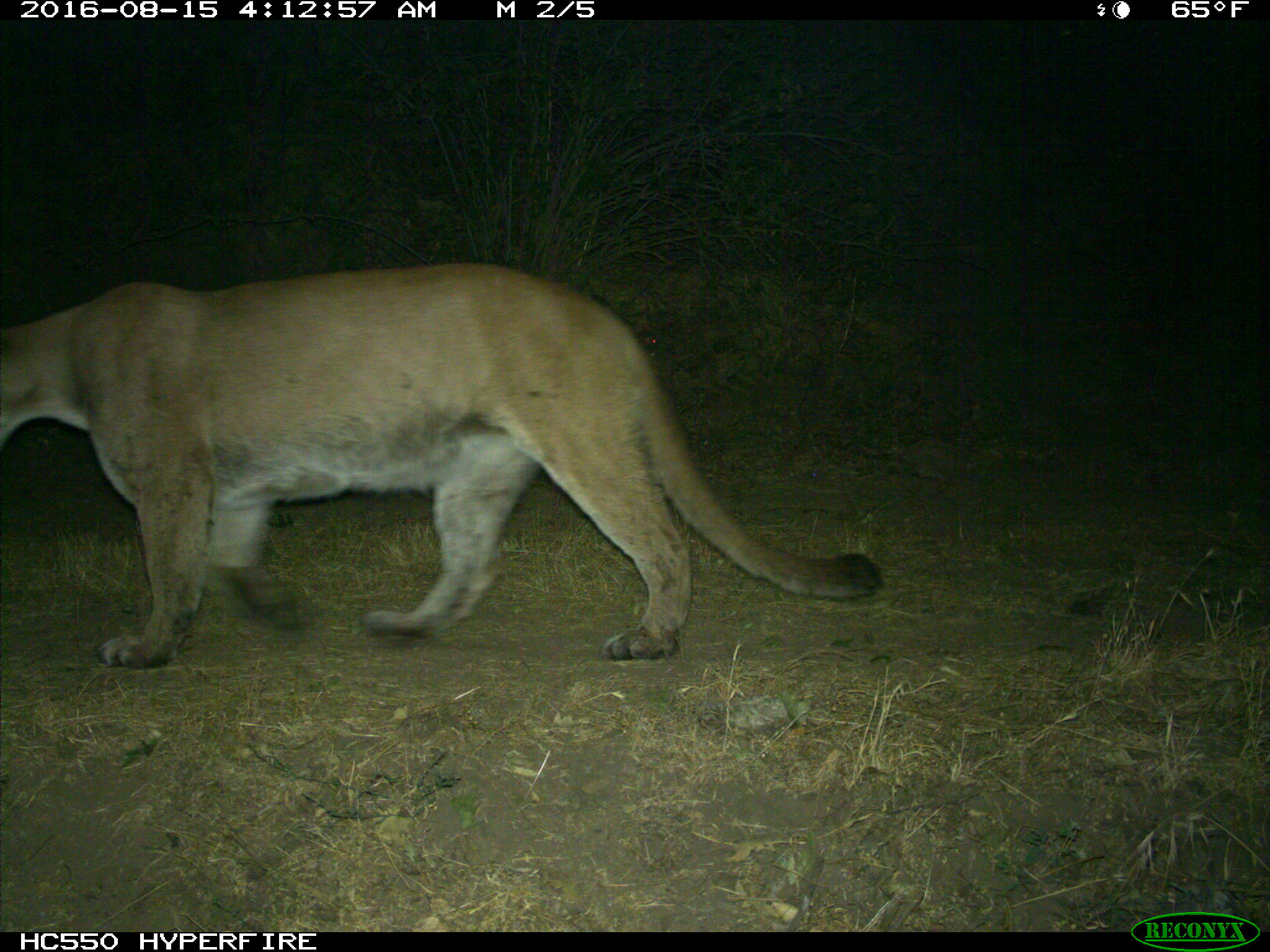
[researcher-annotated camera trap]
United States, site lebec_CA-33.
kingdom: Animalia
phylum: Chordata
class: Mammalia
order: Carnivora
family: Felidae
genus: Puma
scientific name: Puma concolor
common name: mountain lion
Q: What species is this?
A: Puma concolor (mountain lion).